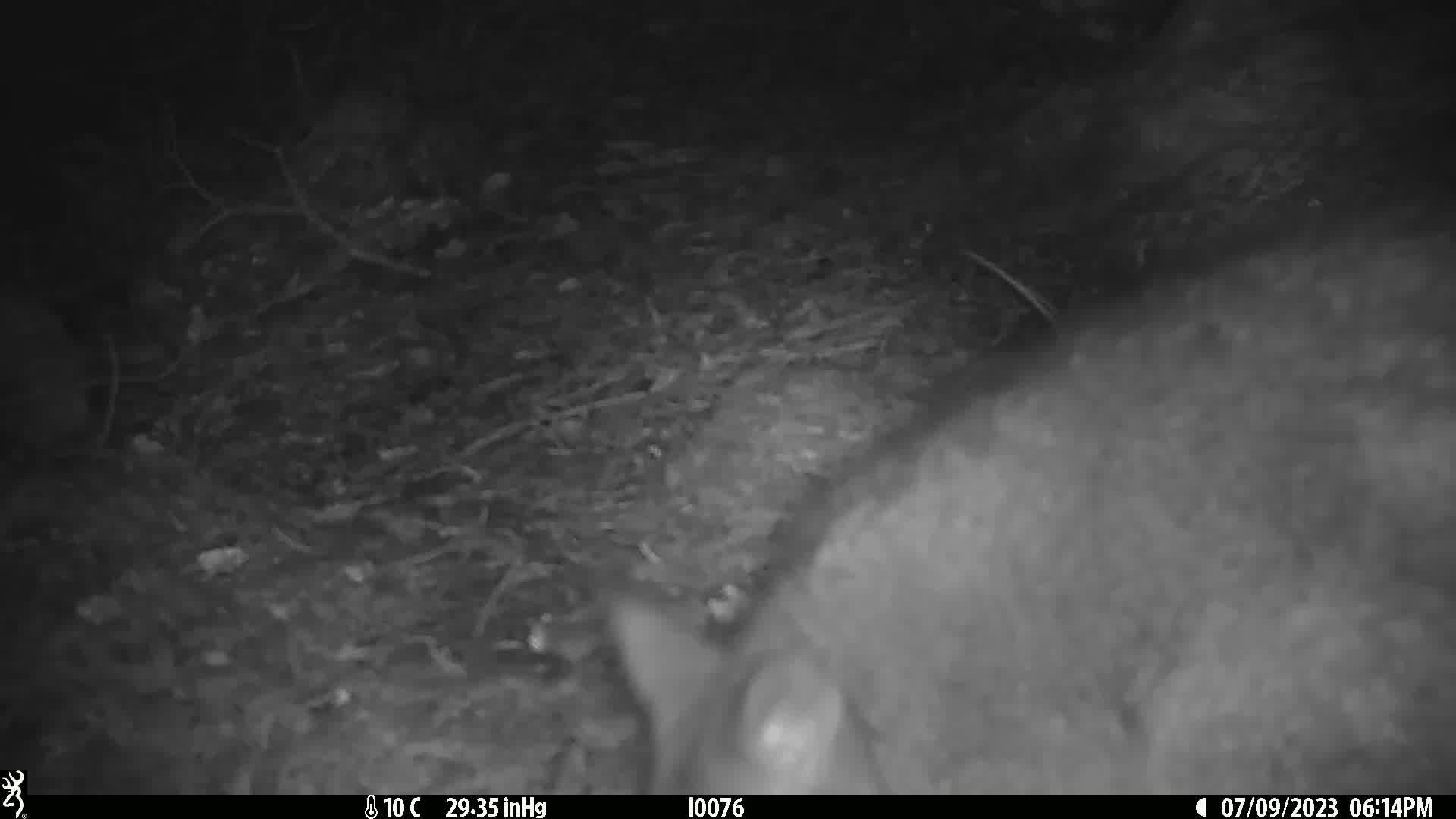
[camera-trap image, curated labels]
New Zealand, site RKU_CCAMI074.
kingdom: Animalia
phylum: Chordata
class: Mammalia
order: Diprotodontia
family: Phalangeridae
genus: Trichosurus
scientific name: Trichosurus vulpecula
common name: common brushtail possum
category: possum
Possum (common brushtail possum) (Trichosurus vulpecula).